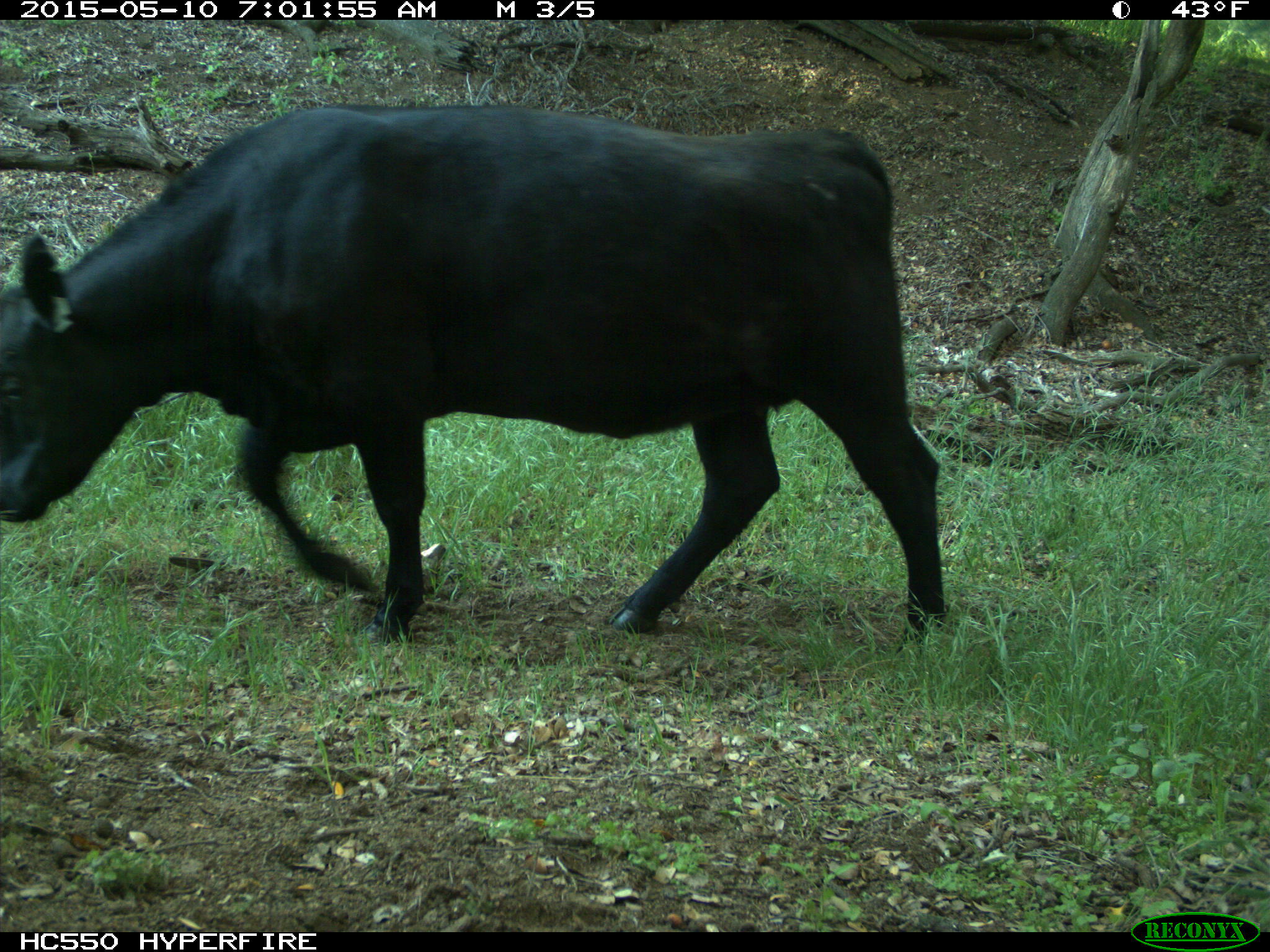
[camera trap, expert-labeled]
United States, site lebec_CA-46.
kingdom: Animalia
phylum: Chordata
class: Mammalia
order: Artiodactyla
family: Bovidae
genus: Bos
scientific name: Bos taurus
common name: domestic cow